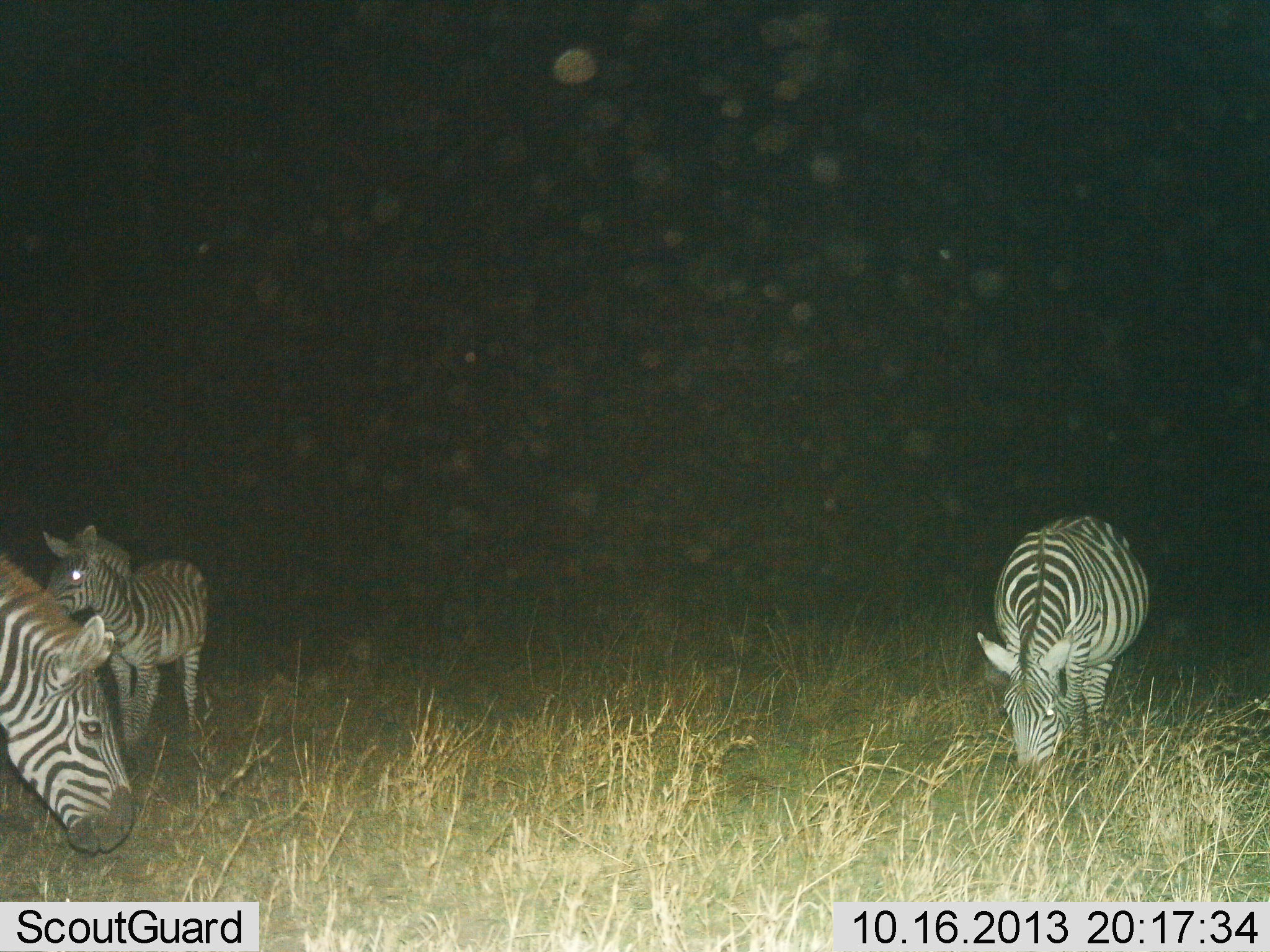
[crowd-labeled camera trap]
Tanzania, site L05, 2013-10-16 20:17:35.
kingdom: Animalia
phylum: Chordata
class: Mammalia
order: Perissodactyla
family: Equidae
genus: Equus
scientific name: Equus quagga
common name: plains zebra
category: zebra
Zebra (plains zebra) (Equus quagga), count 3. Behavior (volunteer vote fractions): standing 80%, resting 10%, moving 10%, interacting 0%. Young present (vote fraction): 10%. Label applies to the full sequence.